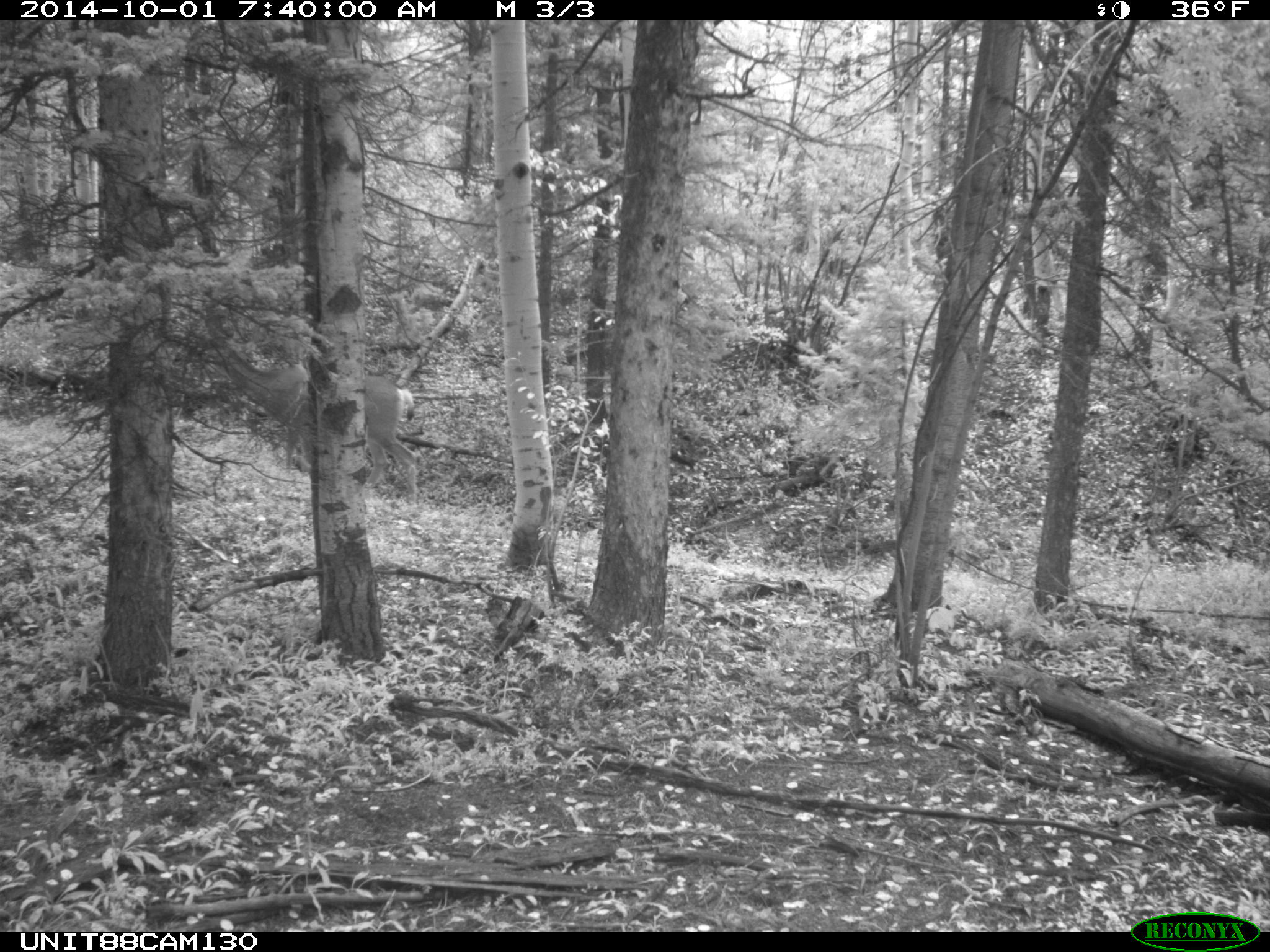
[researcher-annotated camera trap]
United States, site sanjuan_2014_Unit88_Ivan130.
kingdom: Animalia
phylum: Chordata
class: Mammalia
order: Artiodactyla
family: Cervidae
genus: Odocoileus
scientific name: Odocoileus hemionus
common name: mule deer